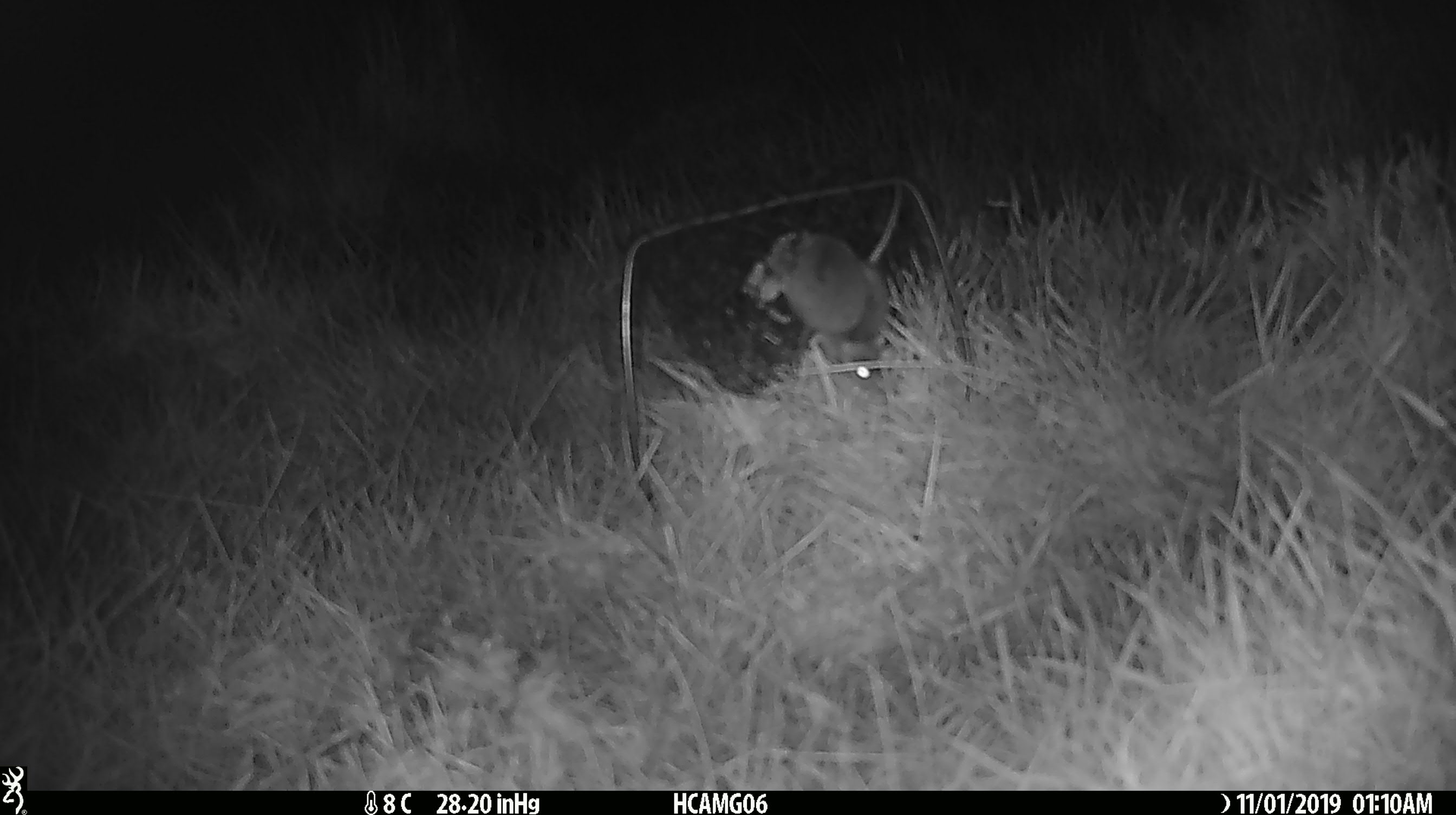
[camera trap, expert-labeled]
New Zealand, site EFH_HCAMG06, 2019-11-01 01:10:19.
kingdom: Animalia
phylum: Chordata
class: Mammalia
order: Rodentia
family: Muridae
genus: Mus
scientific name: Mus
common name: mouse